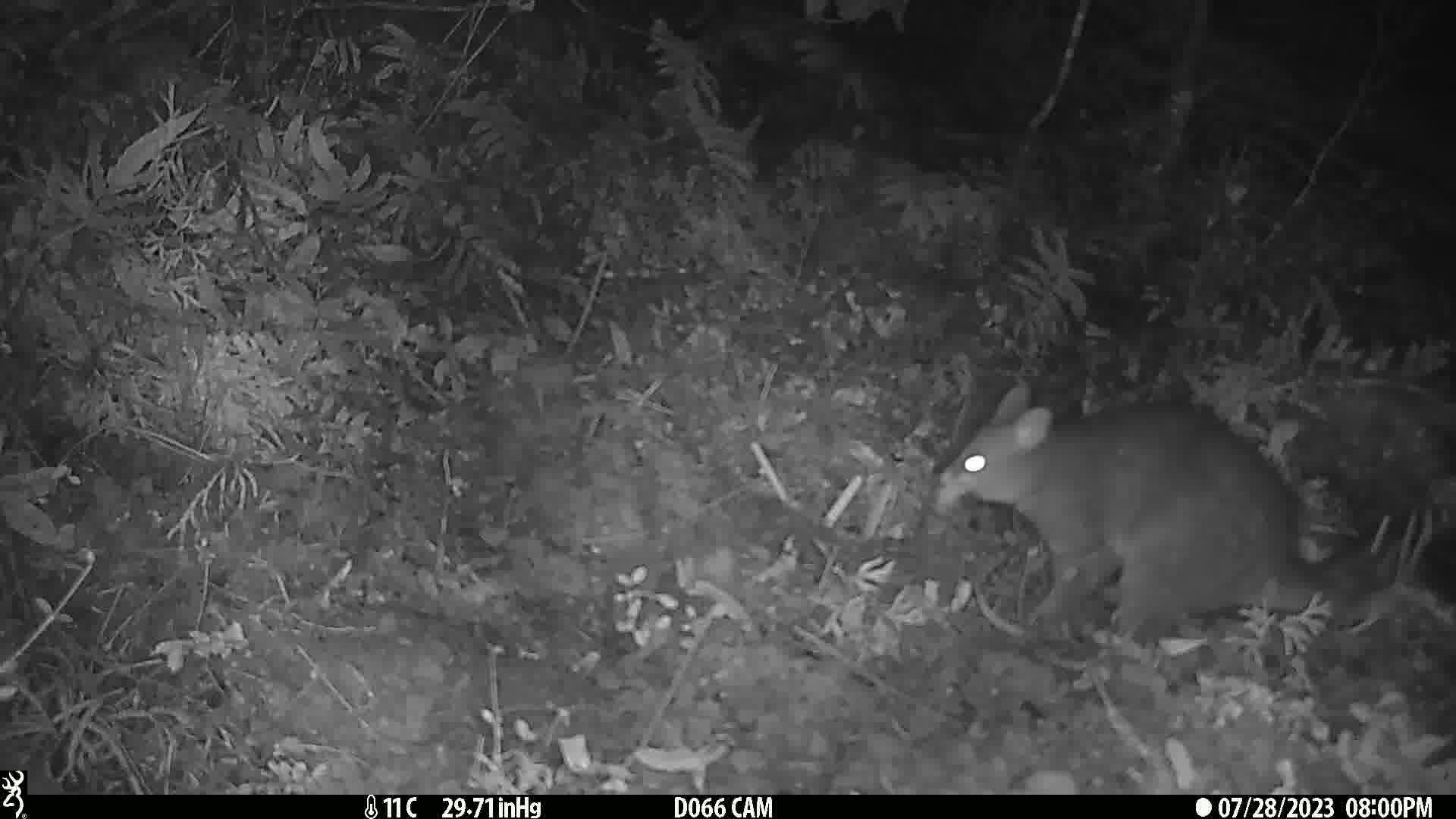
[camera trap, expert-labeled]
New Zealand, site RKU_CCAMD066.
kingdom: Animalia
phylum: Chordata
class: Mammalia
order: Diprotodontia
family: Phalangeridae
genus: Trichosurus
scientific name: Trichosurus vulpecula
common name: common brushtail possum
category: possum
Possum (common brushtail possum) (Trichosurus vulpecula).